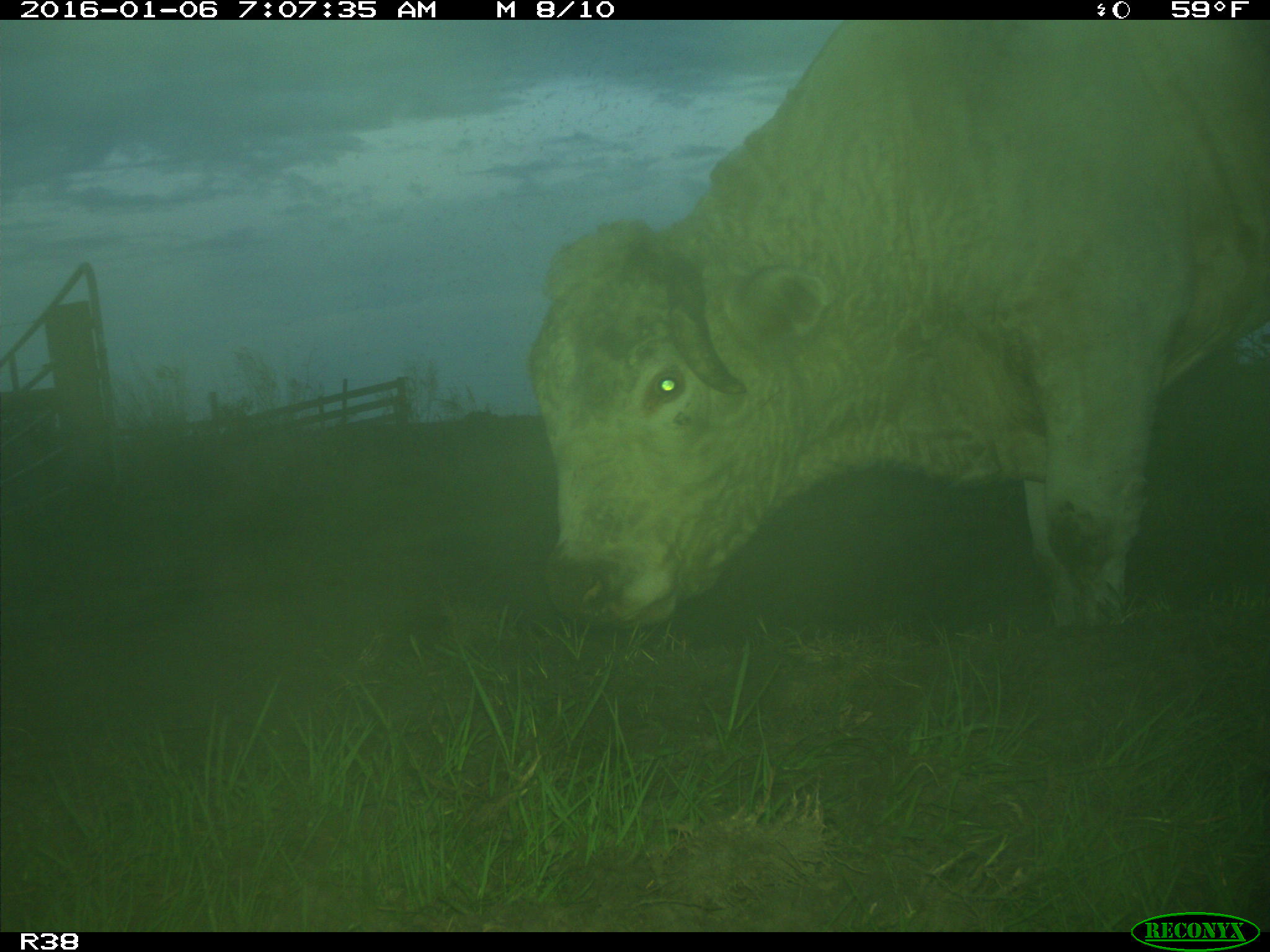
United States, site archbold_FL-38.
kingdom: Animalia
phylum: Chordata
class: Mammalia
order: Artiodactyla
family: Bovidae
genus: Bos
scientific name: Bos taurus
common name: domestic cow